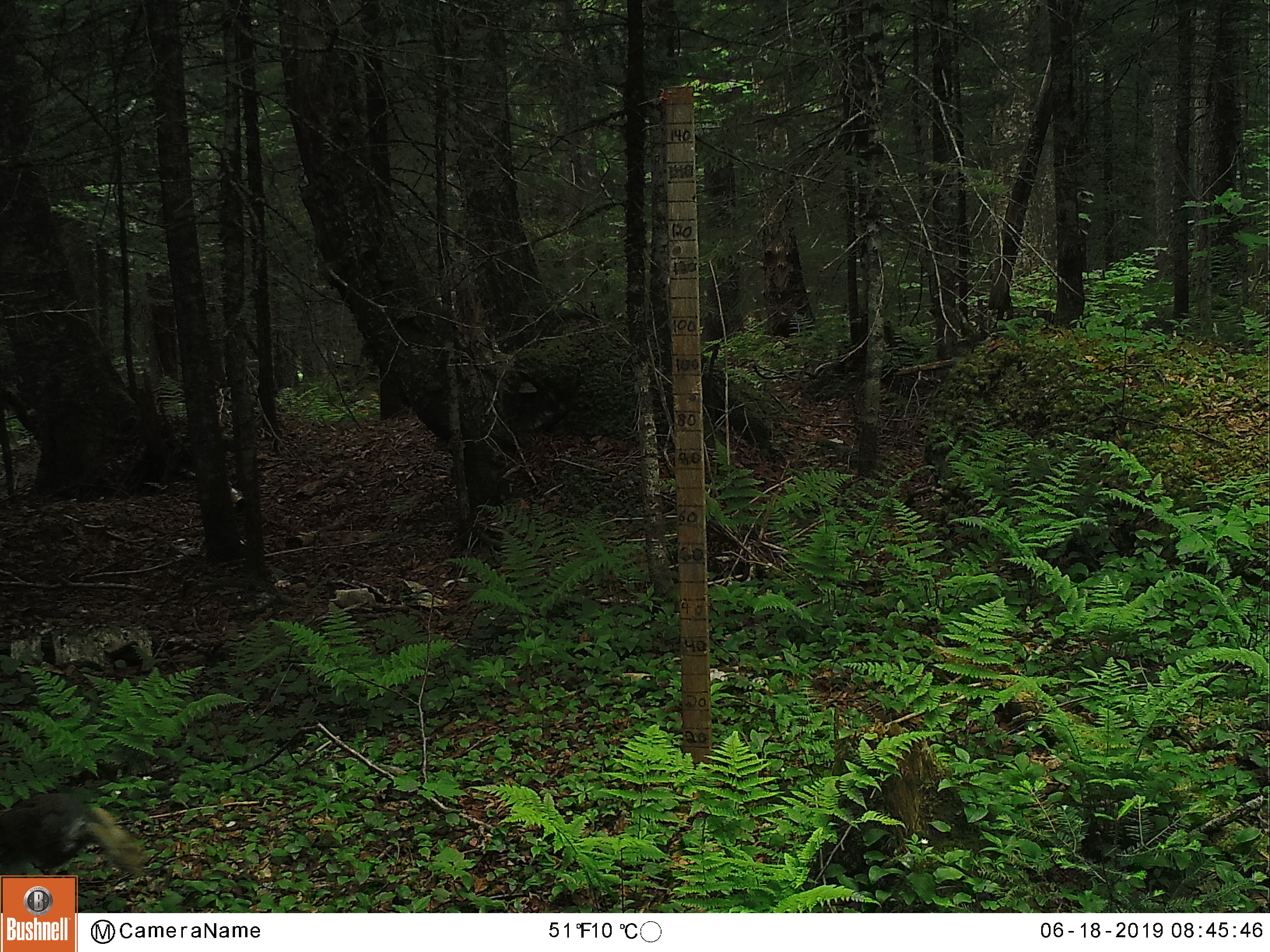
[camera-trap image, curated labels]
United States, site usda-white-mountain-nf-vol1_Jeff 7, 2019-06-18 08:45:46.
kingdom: Animalia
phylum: Chordata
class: Mammalia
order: Lagomorpha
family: Leporidae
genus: Lepus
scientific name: Lepus americanus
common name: snowshoe hare